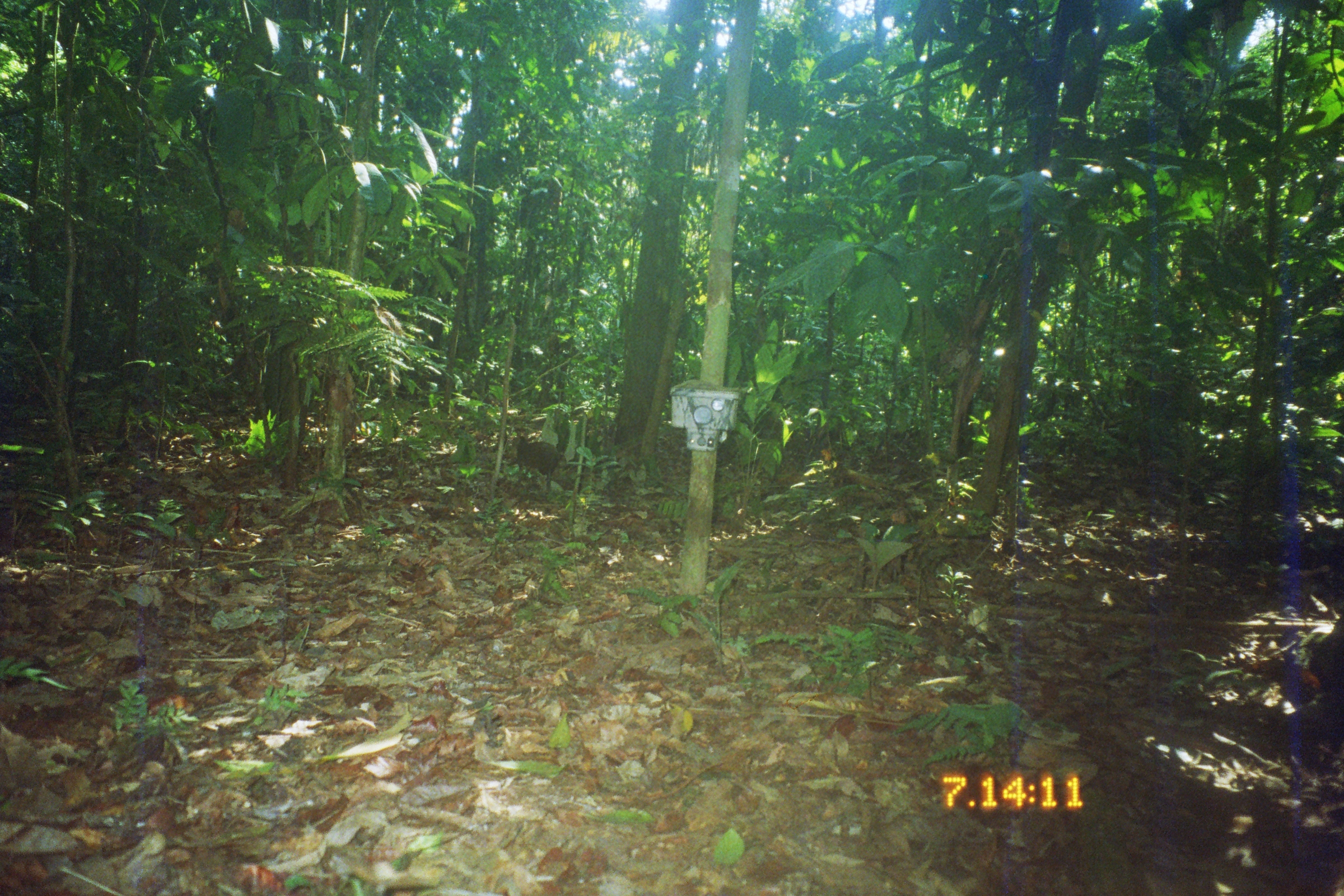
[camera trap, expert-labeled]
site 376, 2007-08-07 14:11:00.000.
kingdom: Animalia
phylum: Chordata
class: Mammalia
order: Rodentia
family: Dasyproctidae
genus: Dasyprocta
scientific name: Dasyprocta punctata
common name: central american agouti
Dasyprocta punctata (central american agouti).